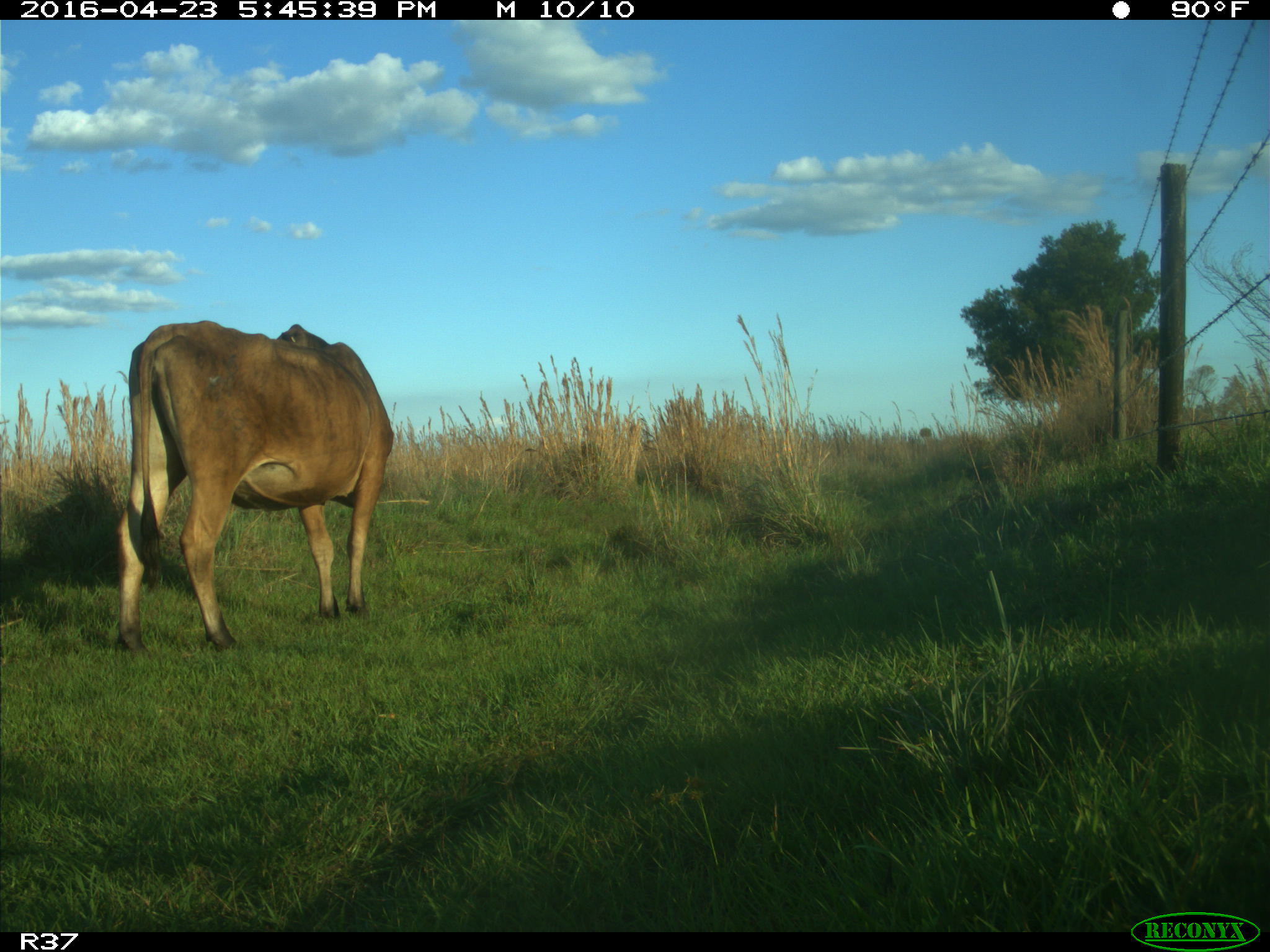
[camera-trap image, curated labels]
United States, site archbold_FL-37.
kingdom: Animalia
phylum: Chordata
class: Mammalia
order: Artiodactyla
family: Bovidae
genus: Bos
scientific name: Bos taurus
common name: domestic cow